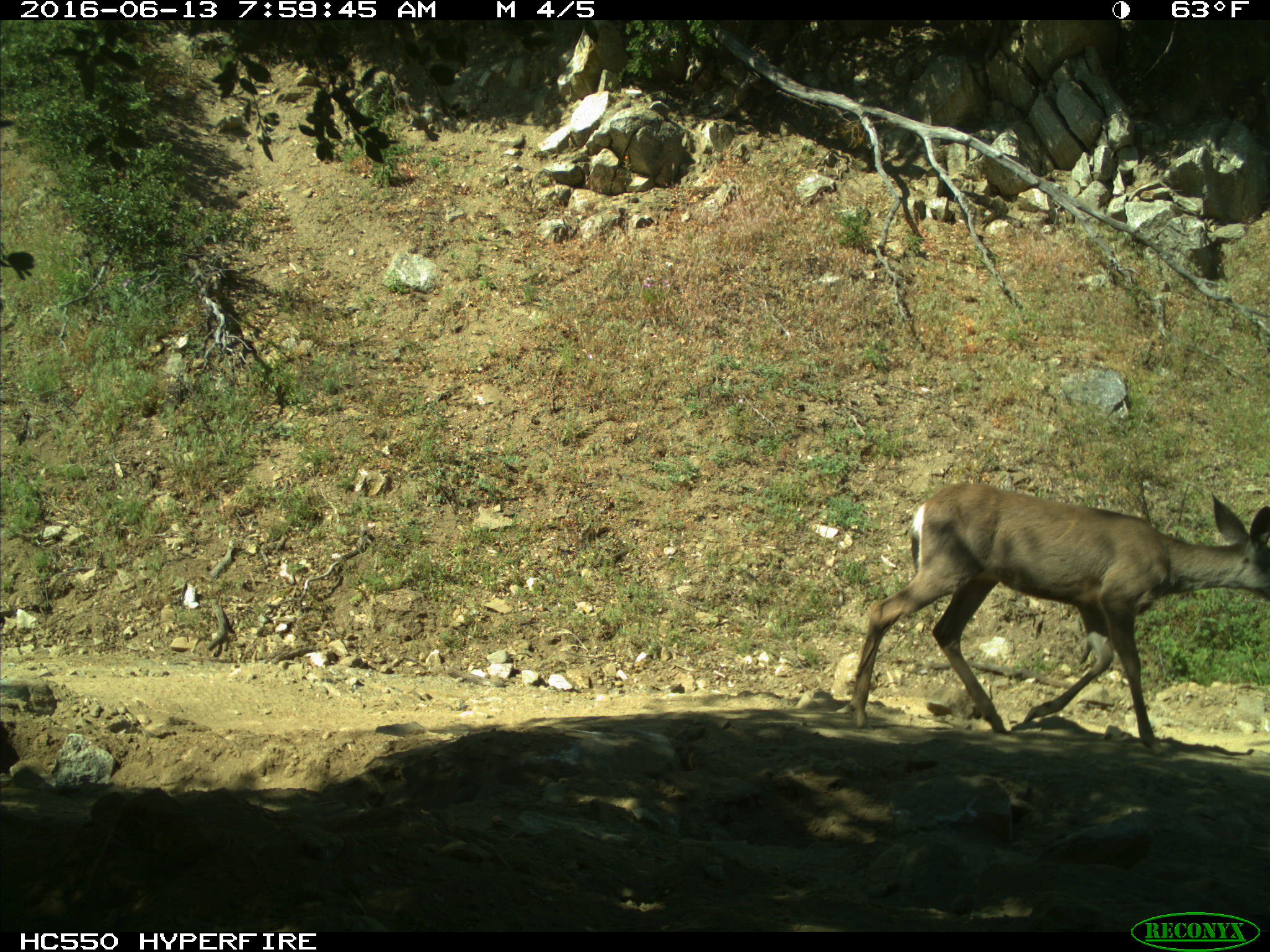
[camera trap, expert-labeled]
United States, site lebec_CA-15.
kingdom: Animalia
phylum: Chordata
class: Mammalia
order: Artiodactyla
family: Cervidae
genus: Odocoileus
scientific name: Odocoileus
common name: deer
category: unidentified deer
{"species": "unidentified deer (deer) (Odocoileus)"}